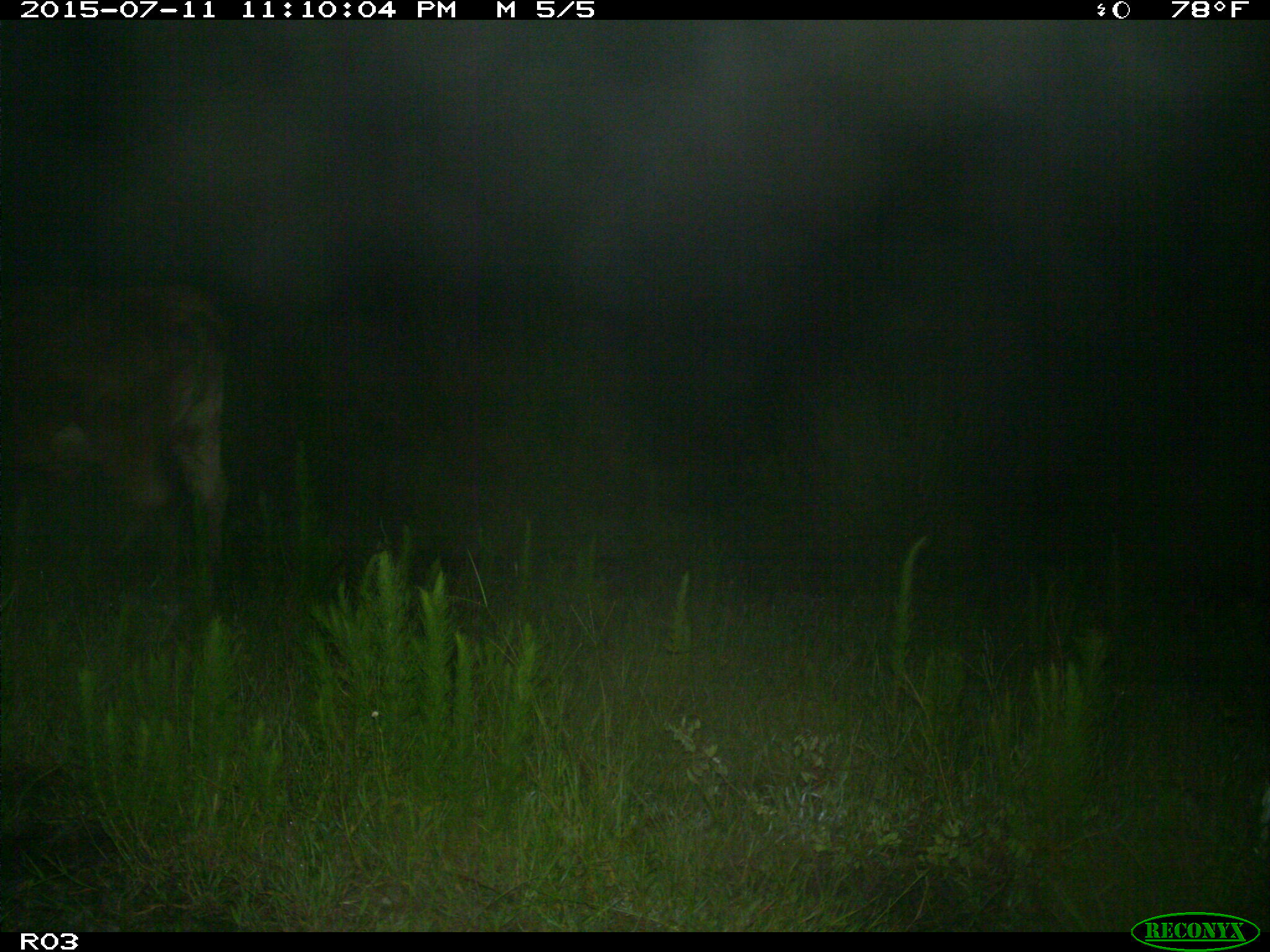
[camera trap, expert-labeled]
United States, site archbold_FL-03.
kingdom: Animalia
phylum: Chordata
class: Mammalia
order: Artiodactyla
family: Bovidae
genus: Bos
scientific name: Bos taurus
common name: domestic cow